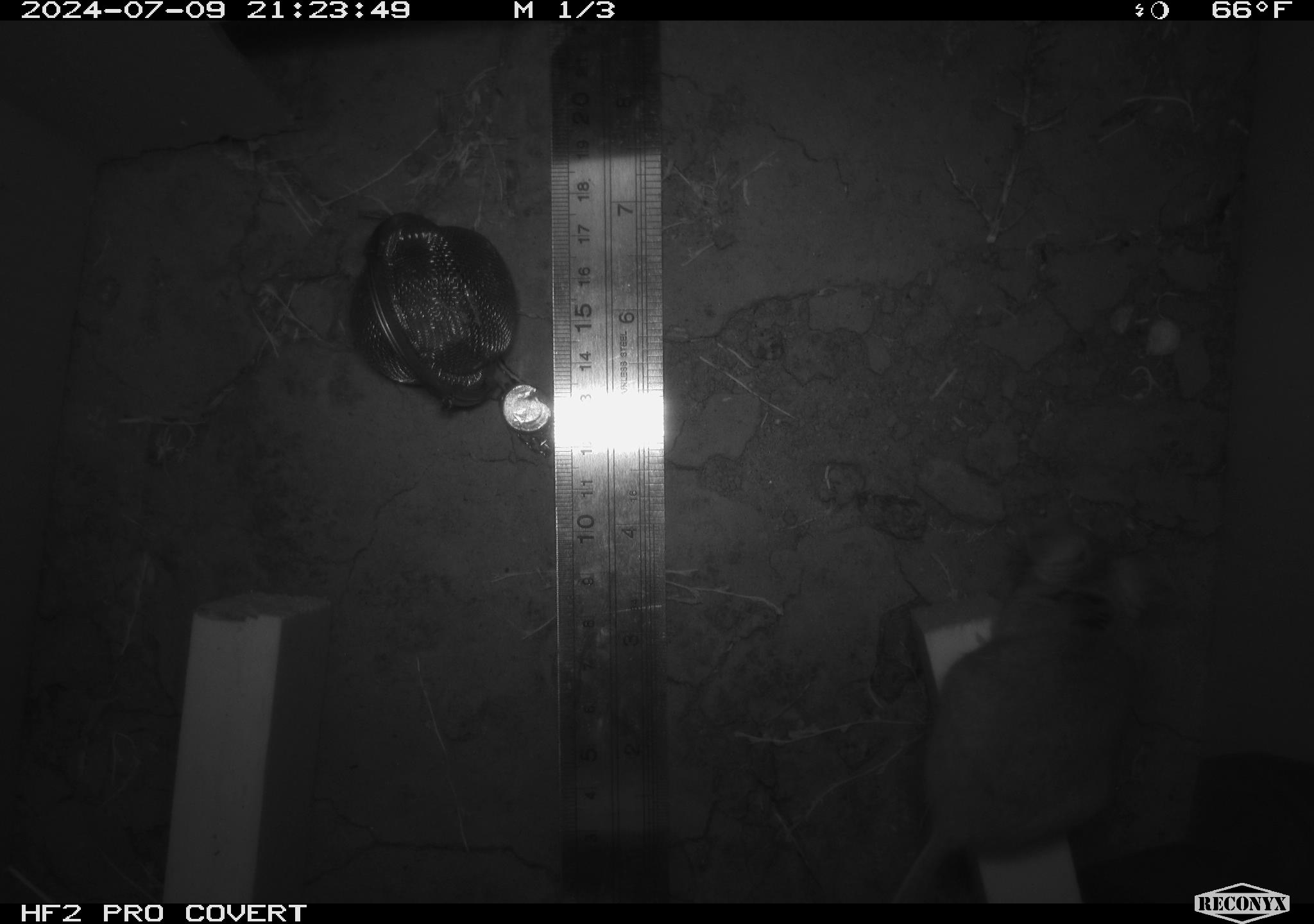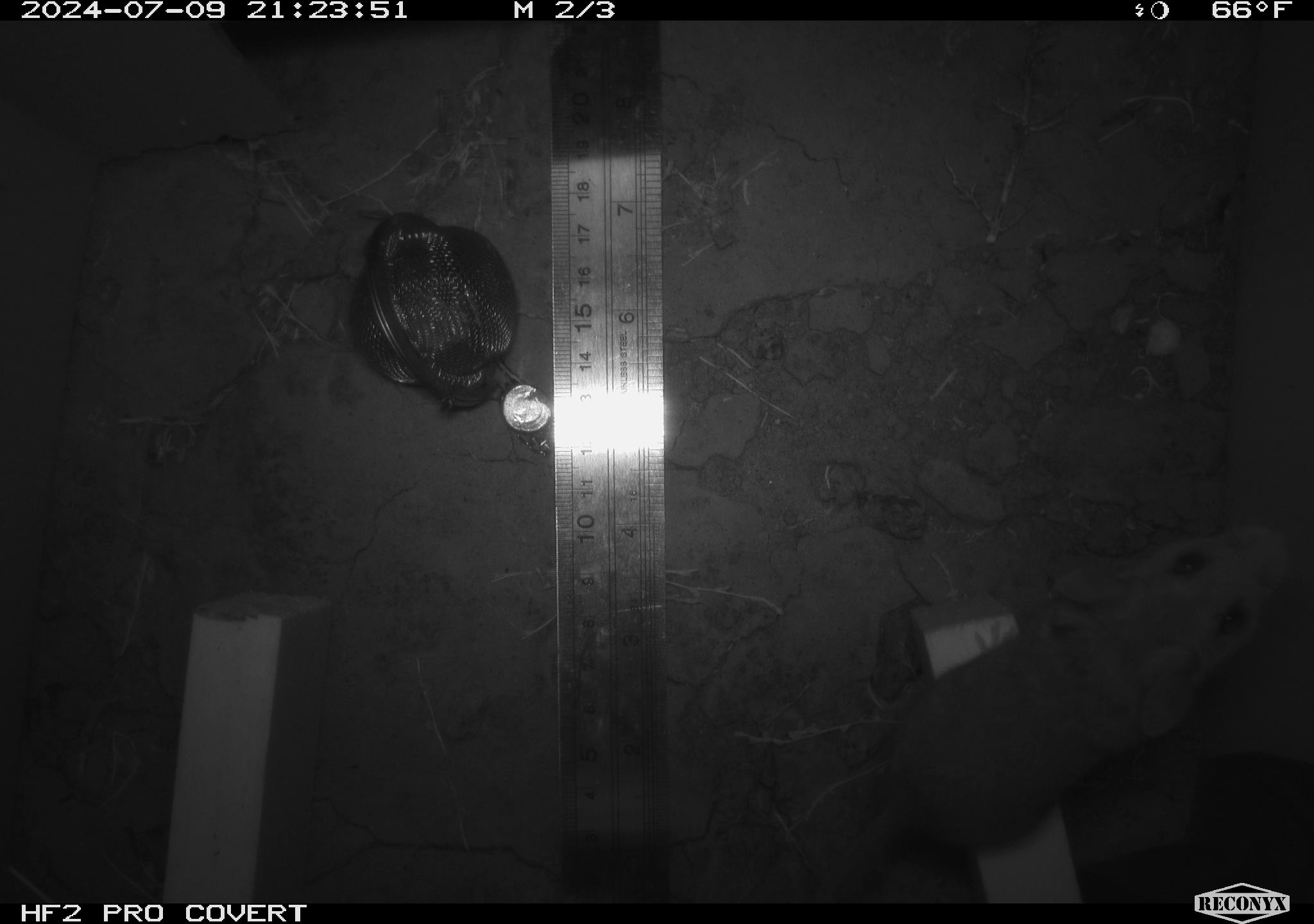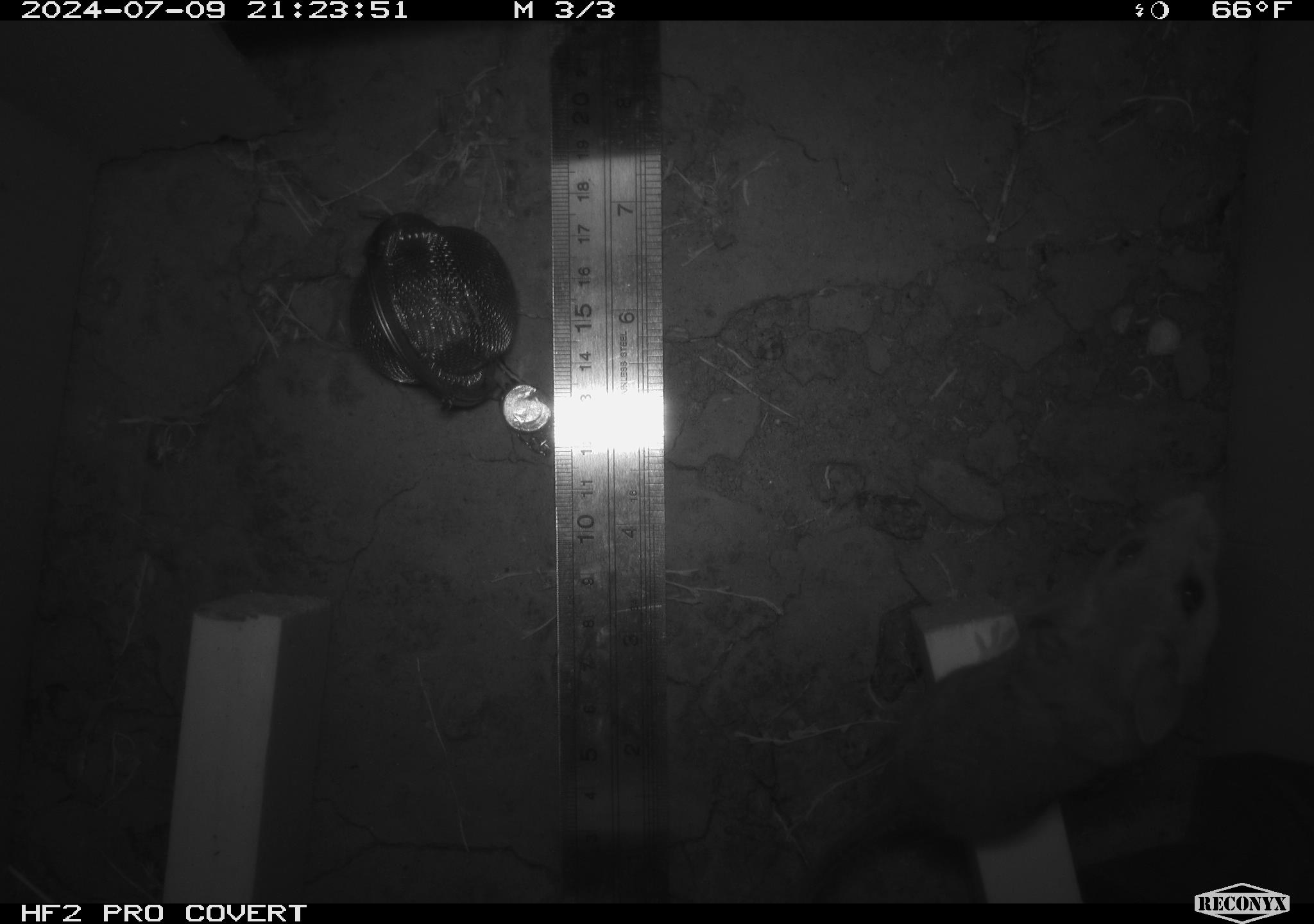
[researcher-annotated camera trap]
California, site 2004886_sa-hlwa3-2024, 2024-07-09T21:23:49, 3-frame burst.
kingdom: Animalia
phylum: Chordata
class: Mammalia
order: Rodentia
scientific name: Rodentia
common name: mouse species